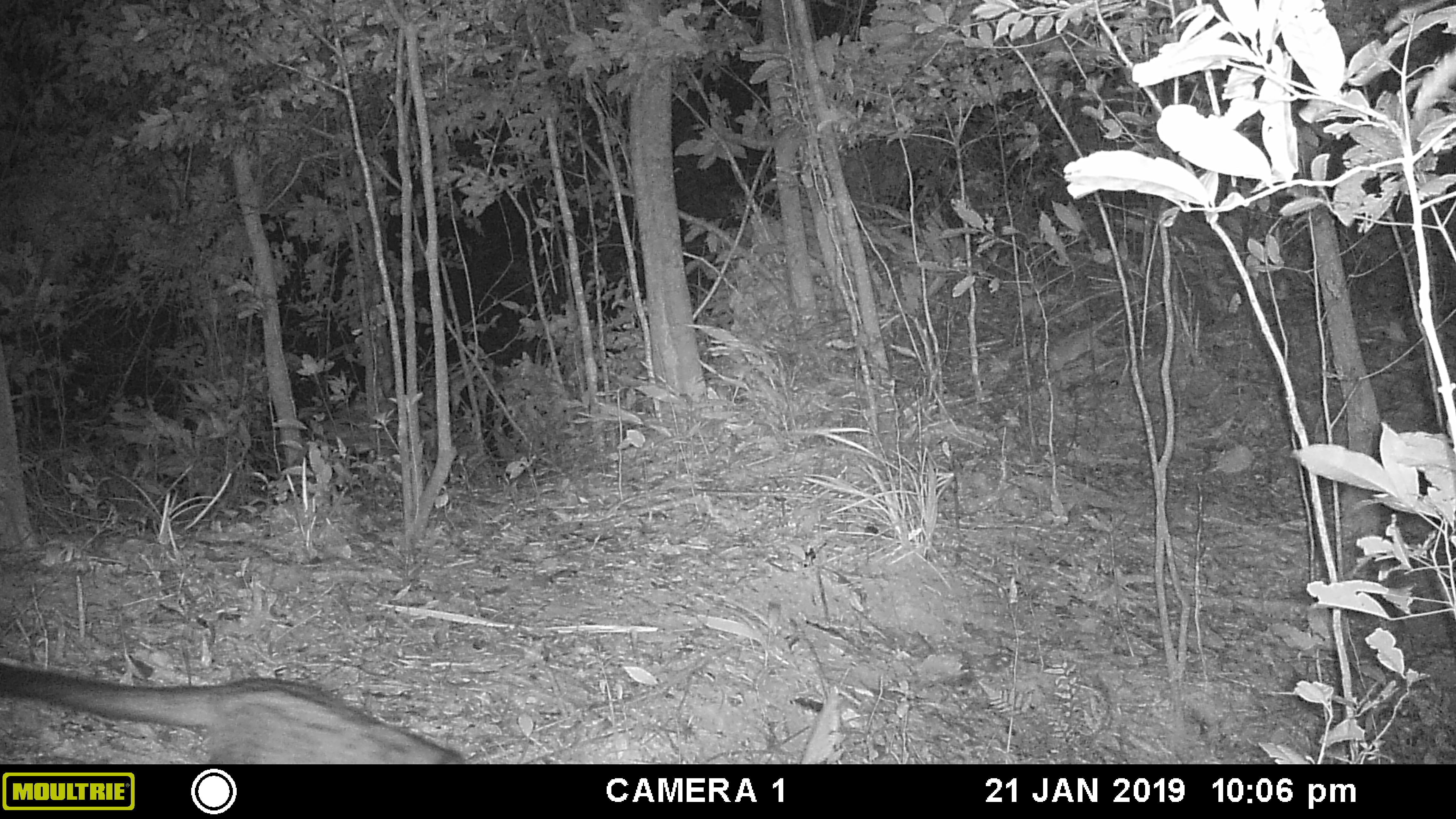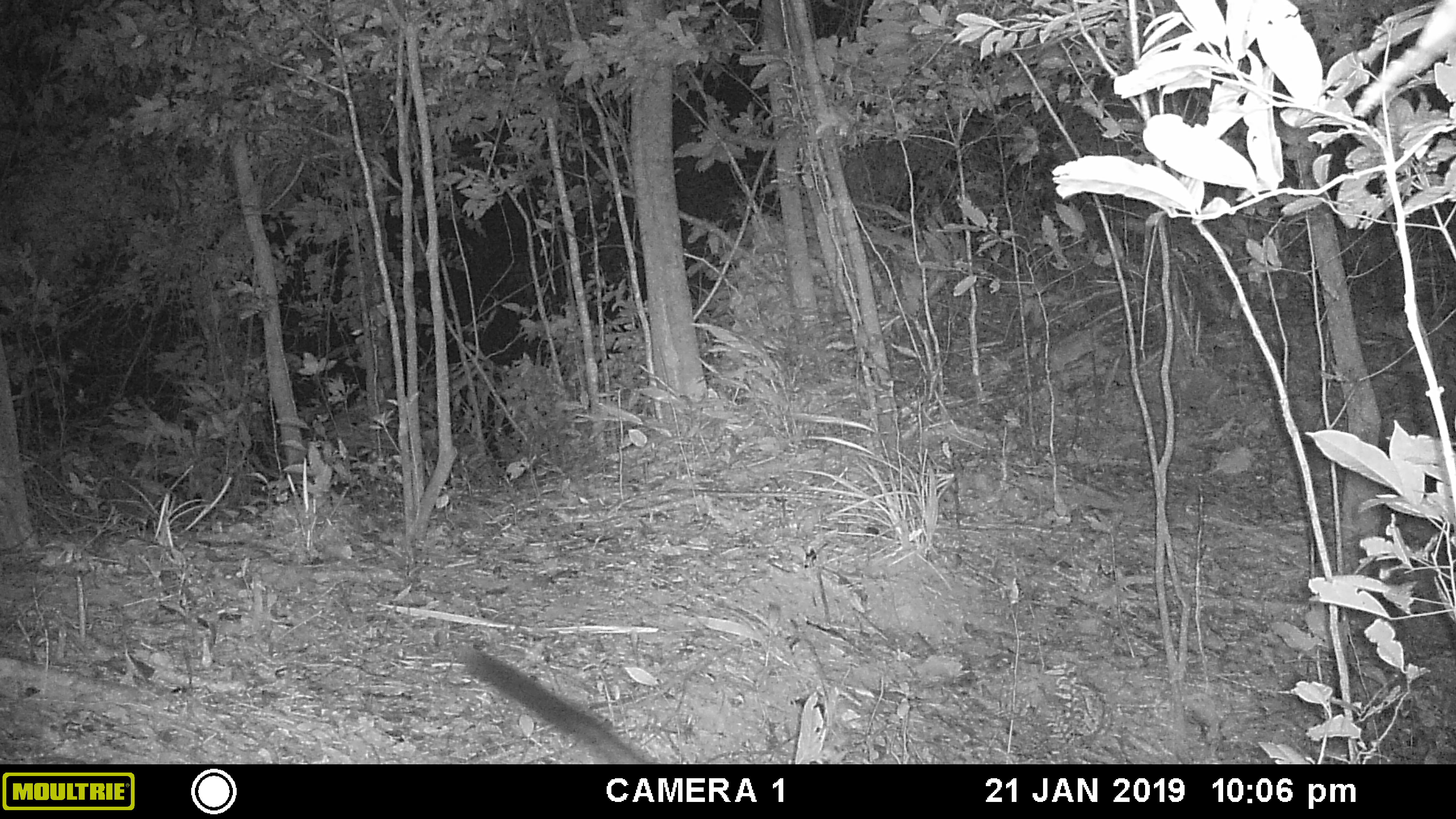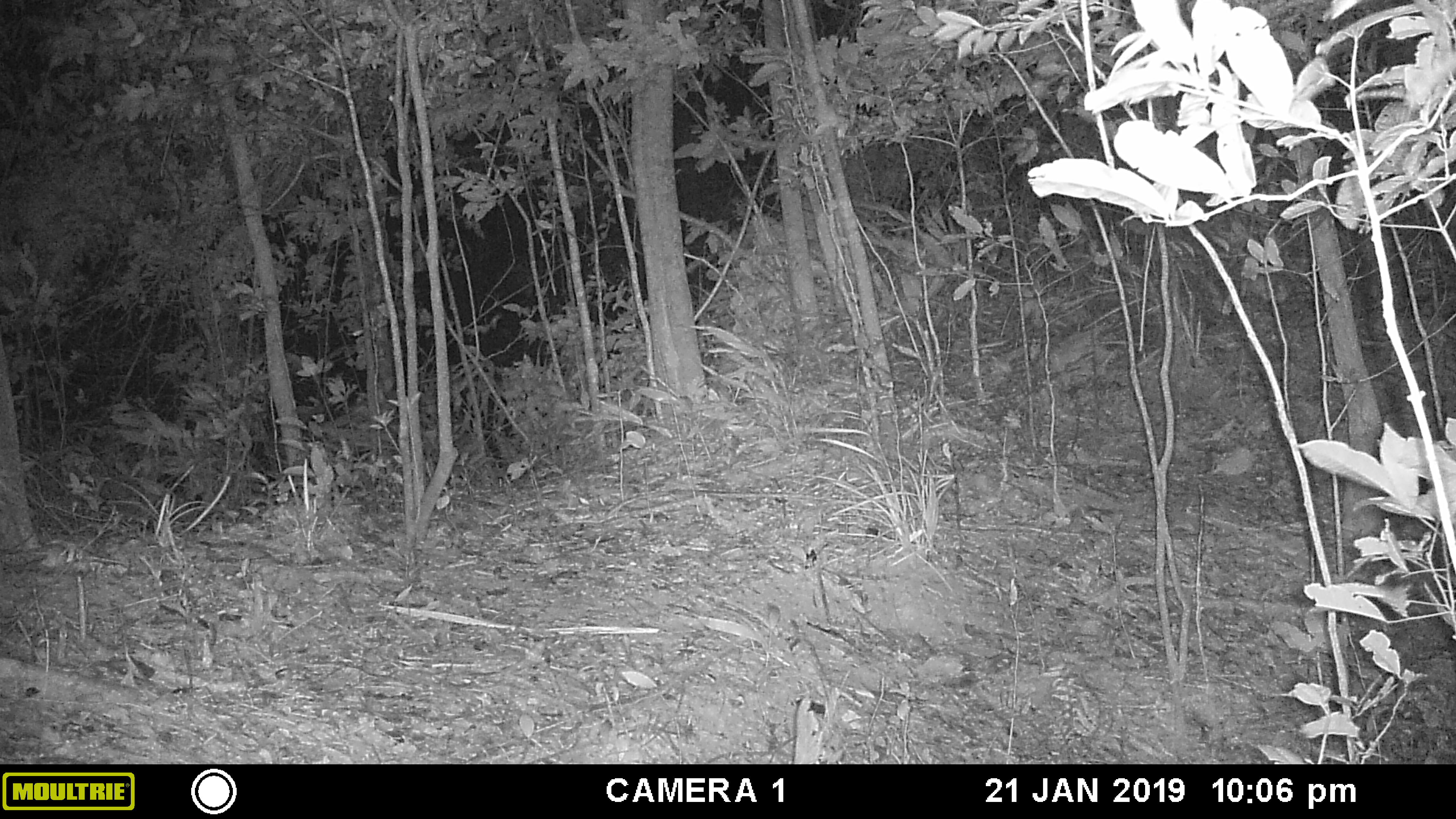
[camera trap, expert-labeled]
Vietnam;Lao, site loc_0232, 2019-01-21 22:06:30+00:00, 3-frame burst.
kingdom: Animalia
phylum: Chordata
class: Mammalia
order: Carnivora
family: Viverridae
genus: Paradoxurus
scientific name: Paradoxurus hermaphroditus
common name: common palm civet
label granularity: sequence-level